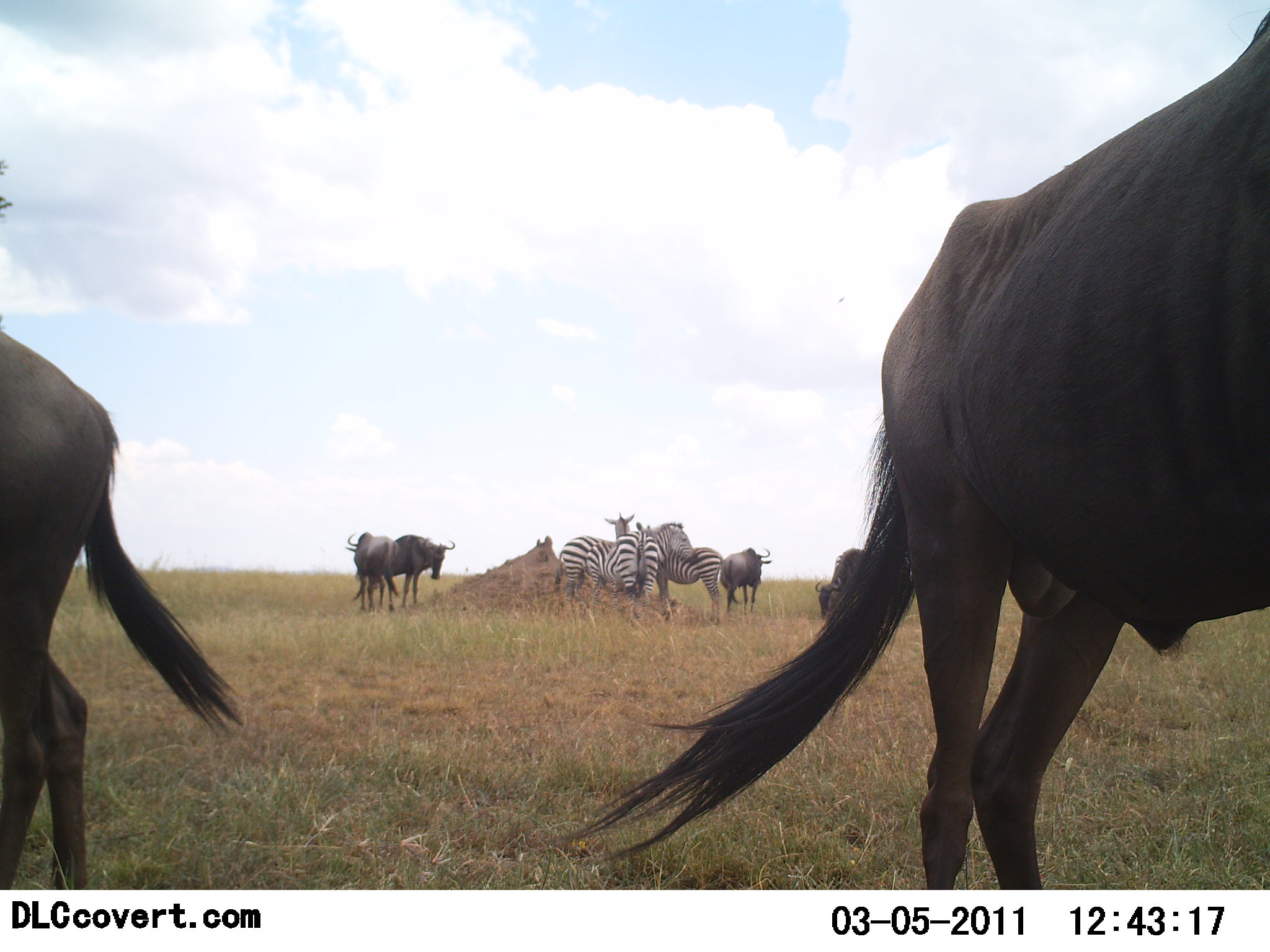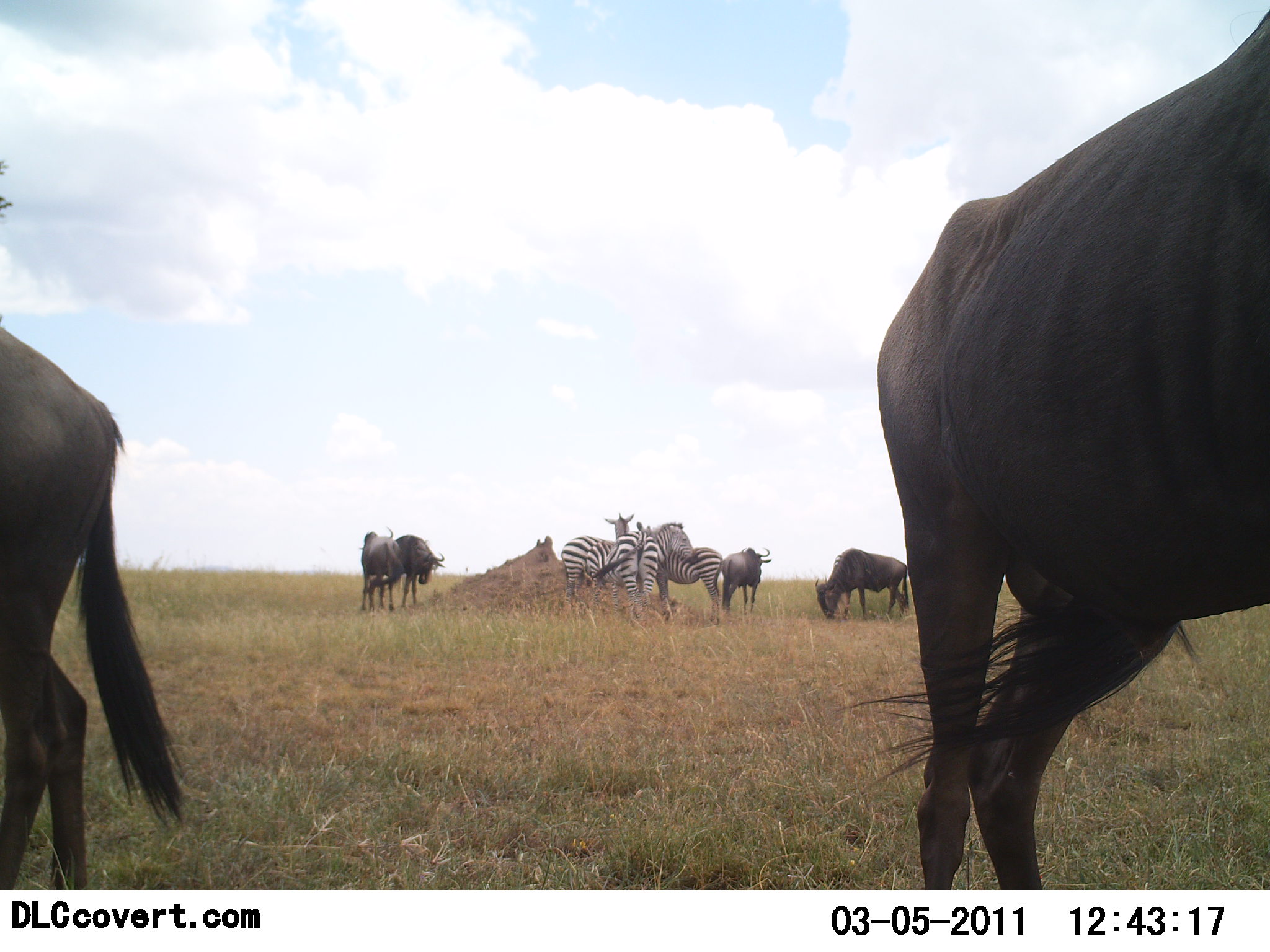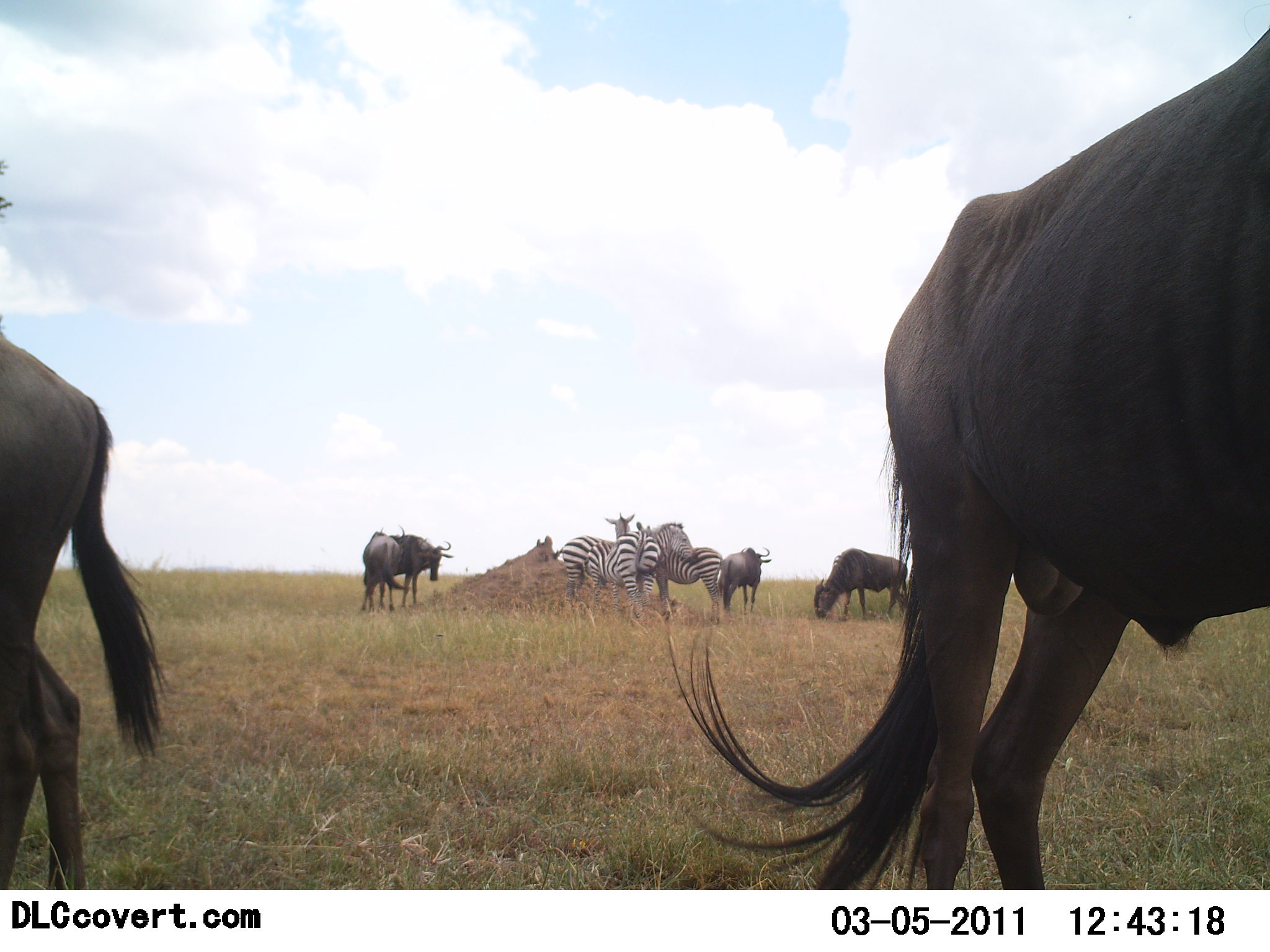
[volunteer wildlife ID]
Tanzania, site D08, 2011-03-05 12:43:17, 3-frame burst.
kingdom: Animalia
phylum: Chordata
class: Mammalia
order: Artiodactyla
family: Bovidae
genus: Connochaetes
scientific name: Connochaetes taurinus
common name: blue wildebeest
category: wildebeest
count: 6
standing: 80%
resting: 20%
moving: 7%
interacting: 13%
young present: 0%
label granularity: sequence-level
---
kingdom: Animalia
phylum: Chordata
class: Mammalia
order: Perissodactyla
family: Equidae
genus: Equus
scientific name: Equus quagga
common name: plains zebra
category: zebra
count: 3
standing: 75%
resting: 6%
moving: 0%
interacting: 19%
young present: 0%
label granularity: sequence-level